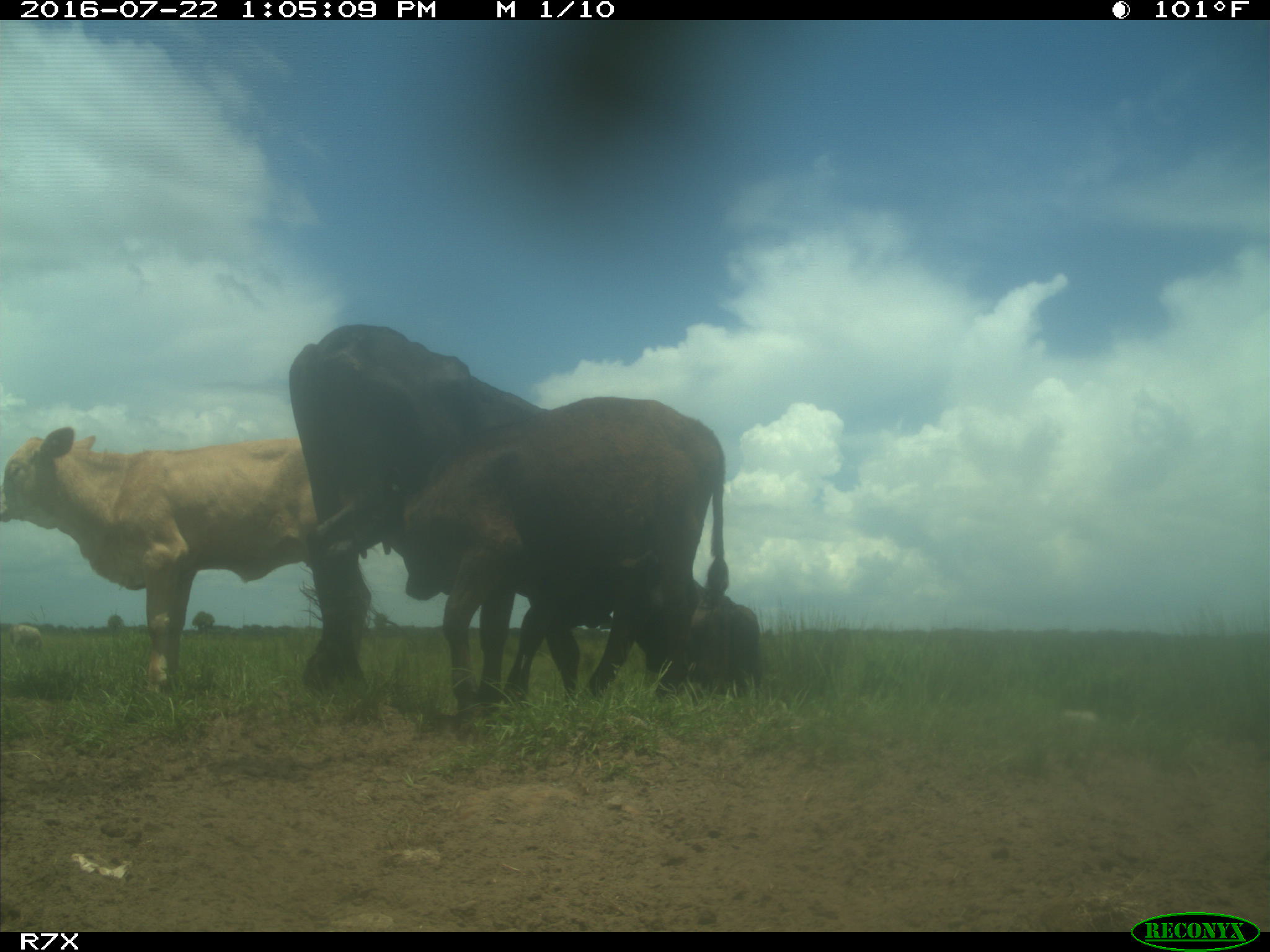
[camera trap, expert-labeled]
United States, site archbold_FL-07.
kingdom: Animalia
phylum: Chordata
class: Mammalia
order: Artiodactyla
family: Bovidae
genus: Bos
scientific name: Bos taurus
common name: domestic cow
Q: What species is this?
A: Bos taurus (domestic cow).